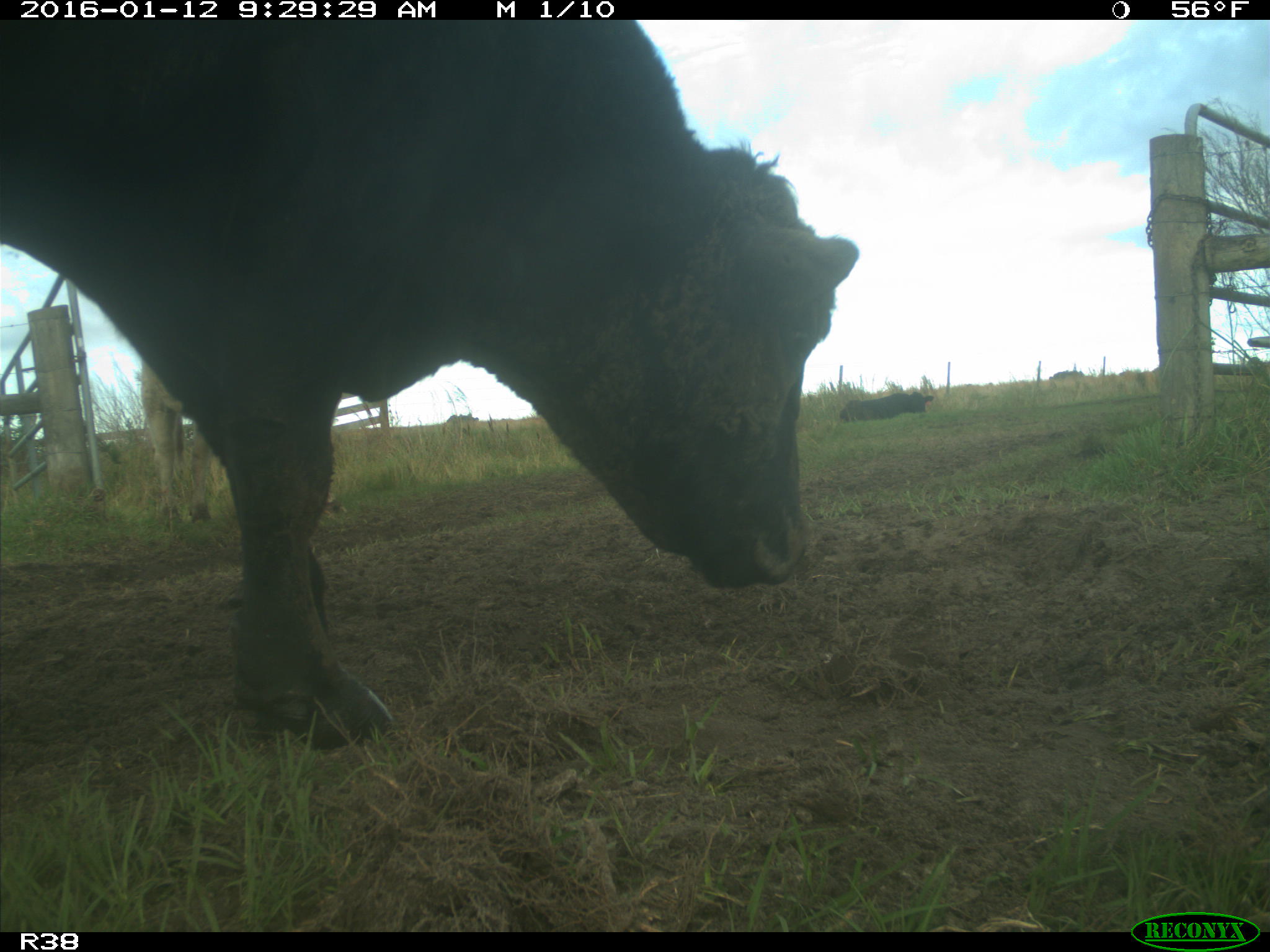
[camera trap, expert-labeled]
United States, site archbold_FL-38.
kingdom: Animalia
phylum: Chordata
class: Mammalia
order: Artiodactyla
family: Bovidae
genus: Bos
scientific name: Bos taurus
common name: domestic cow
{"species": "Bos taurus (domestic cow)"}